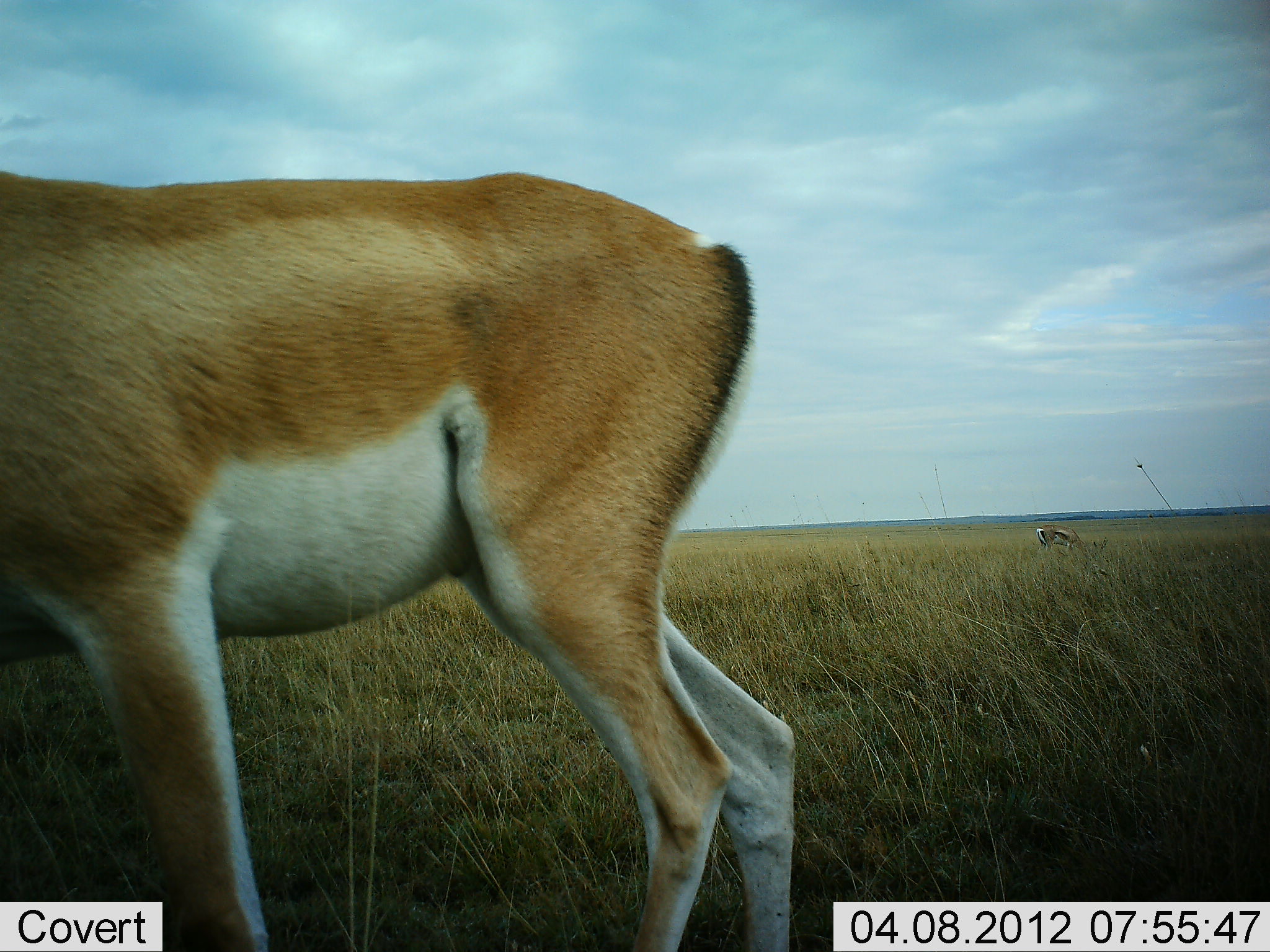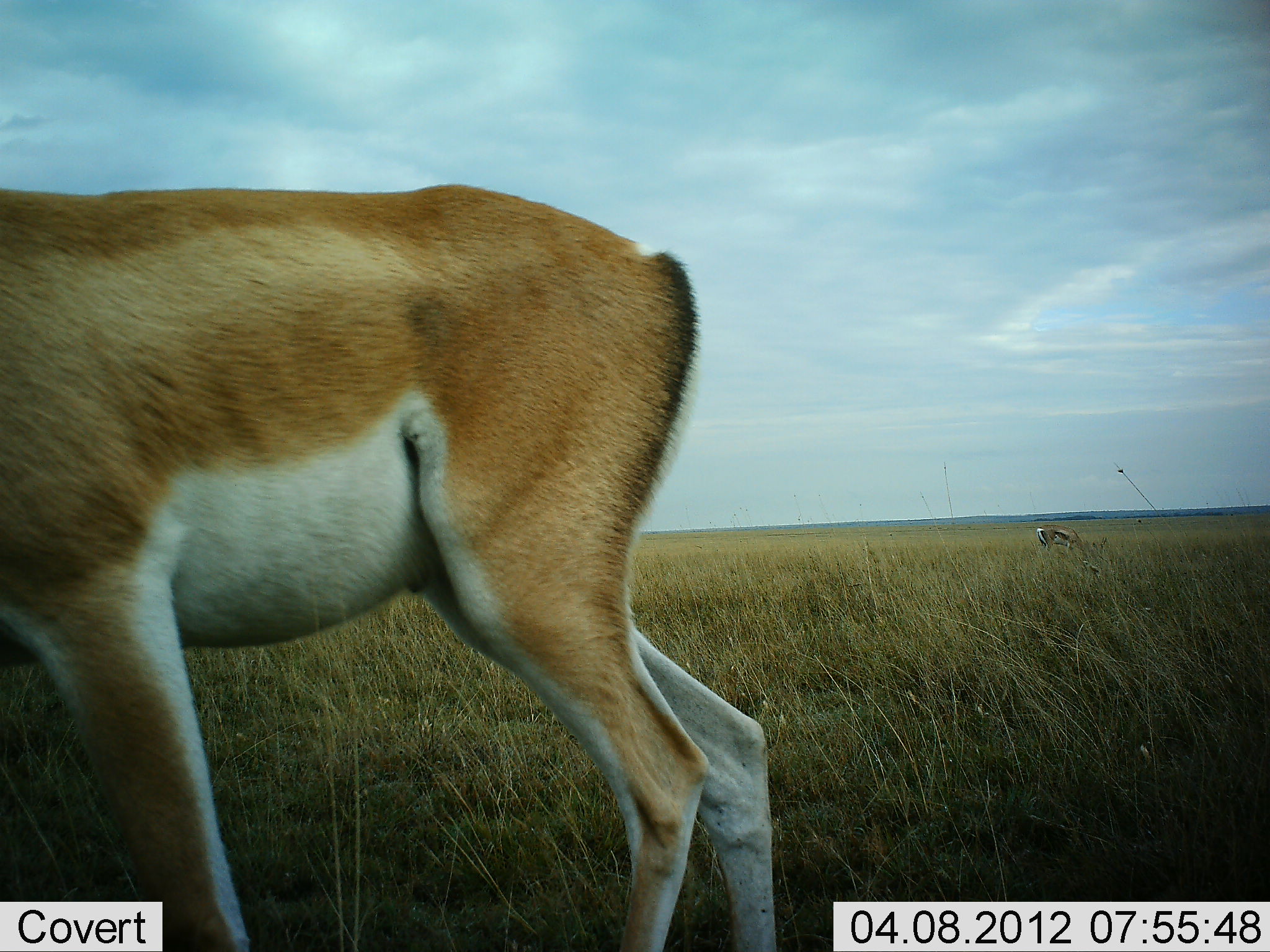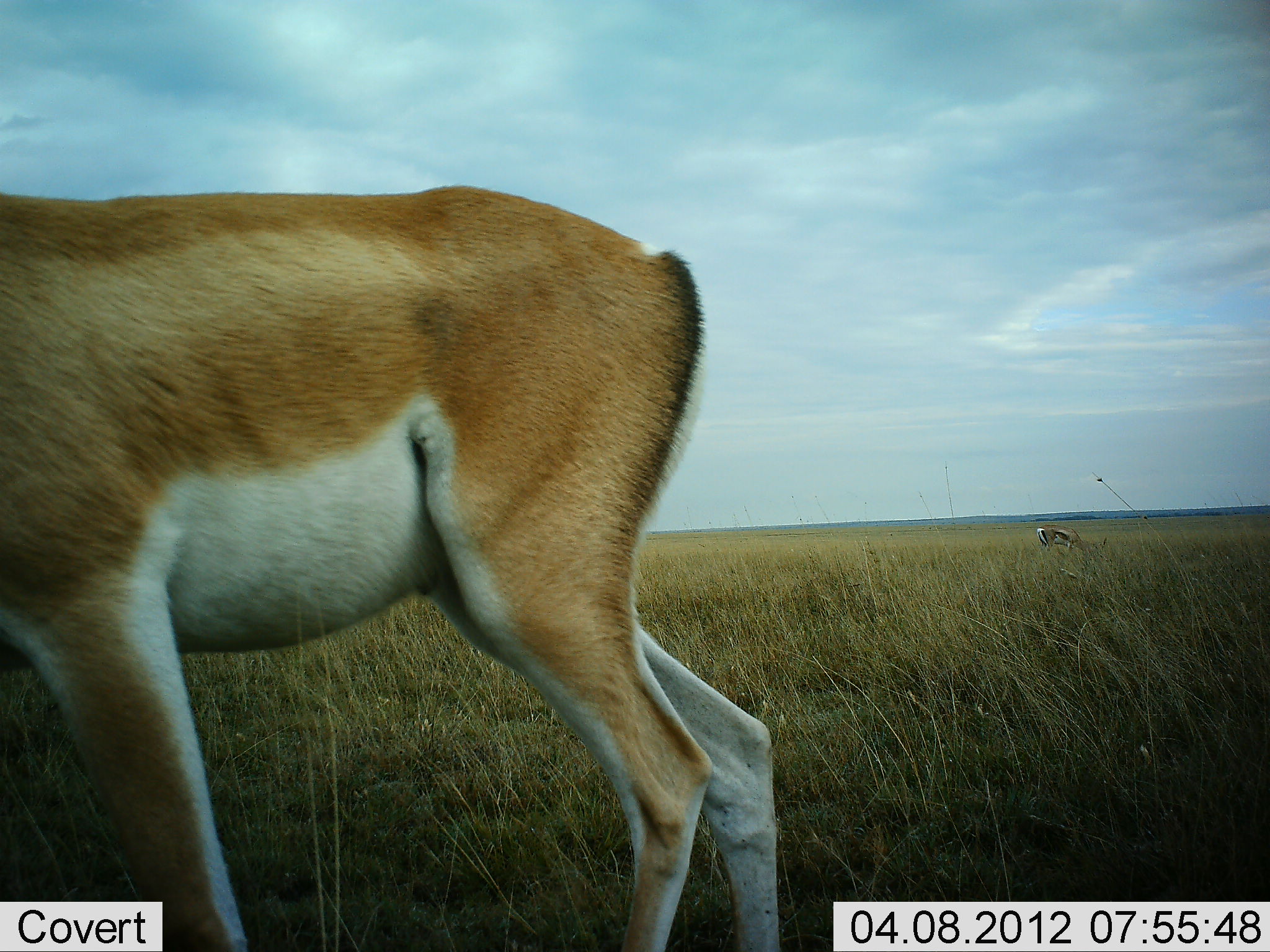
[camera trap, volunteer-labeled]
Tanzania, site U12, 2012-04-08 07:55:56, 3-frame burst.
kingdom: Animalia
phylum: Chordata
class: Mammalia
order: Artiodactyla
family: Bovidae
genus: Nanger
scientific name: Nanger granti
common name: grant's gazelle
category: gazellegrants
Gazellegrants (grant's gazelle) (Nanger granti), count 2. Behavior (volunteer vote fractions): standing 80%, resting 0%, moving 13%, interacting 0%. Young present (vote fraction): 7%. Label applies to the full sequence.